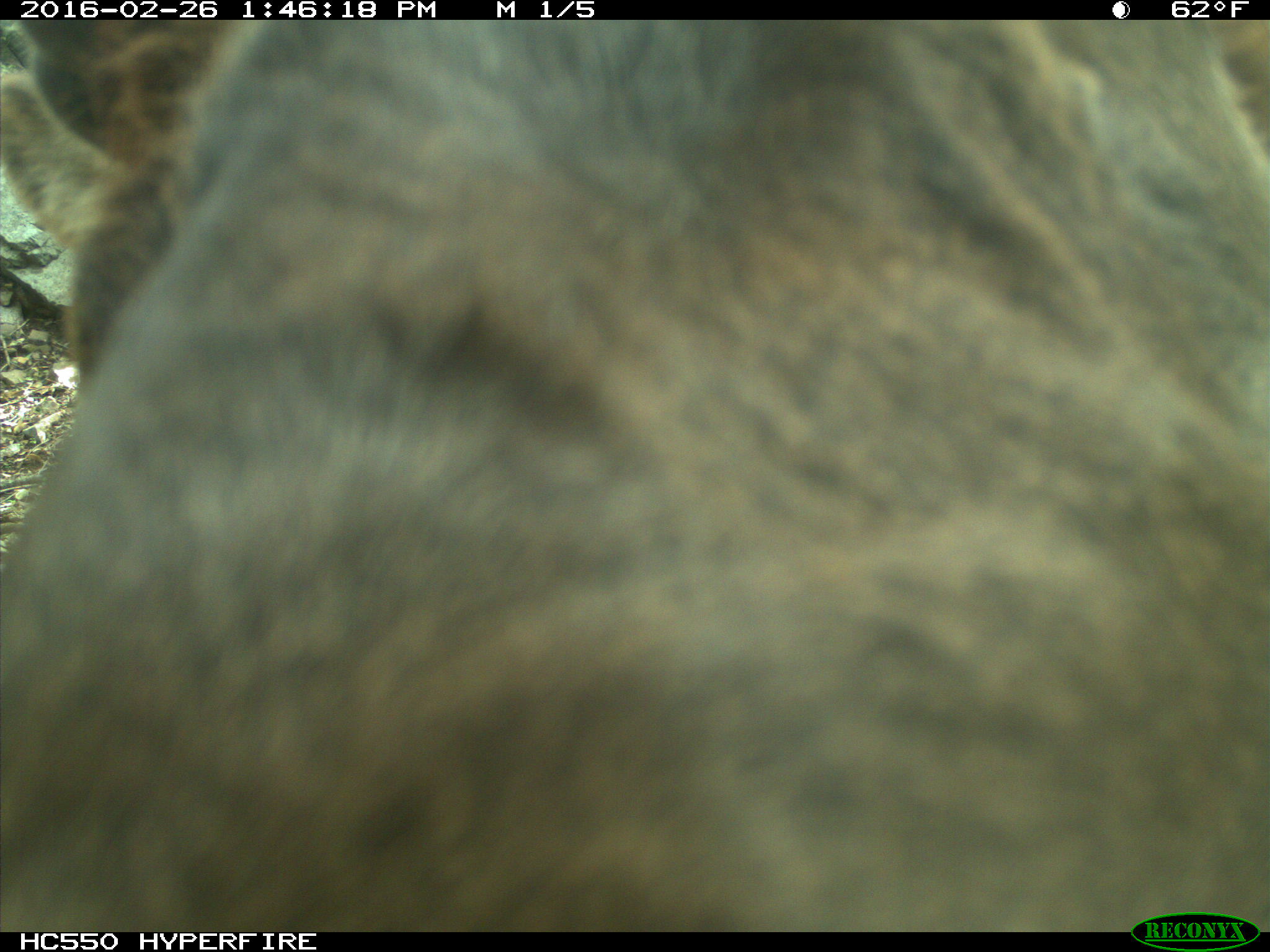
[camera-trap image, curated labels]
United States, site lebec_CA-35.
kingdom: Animalia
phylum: Chordata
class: Mammalia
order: Artiodactyla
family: Cervidae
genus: Cervus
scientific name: Cervus canadensis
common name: elk